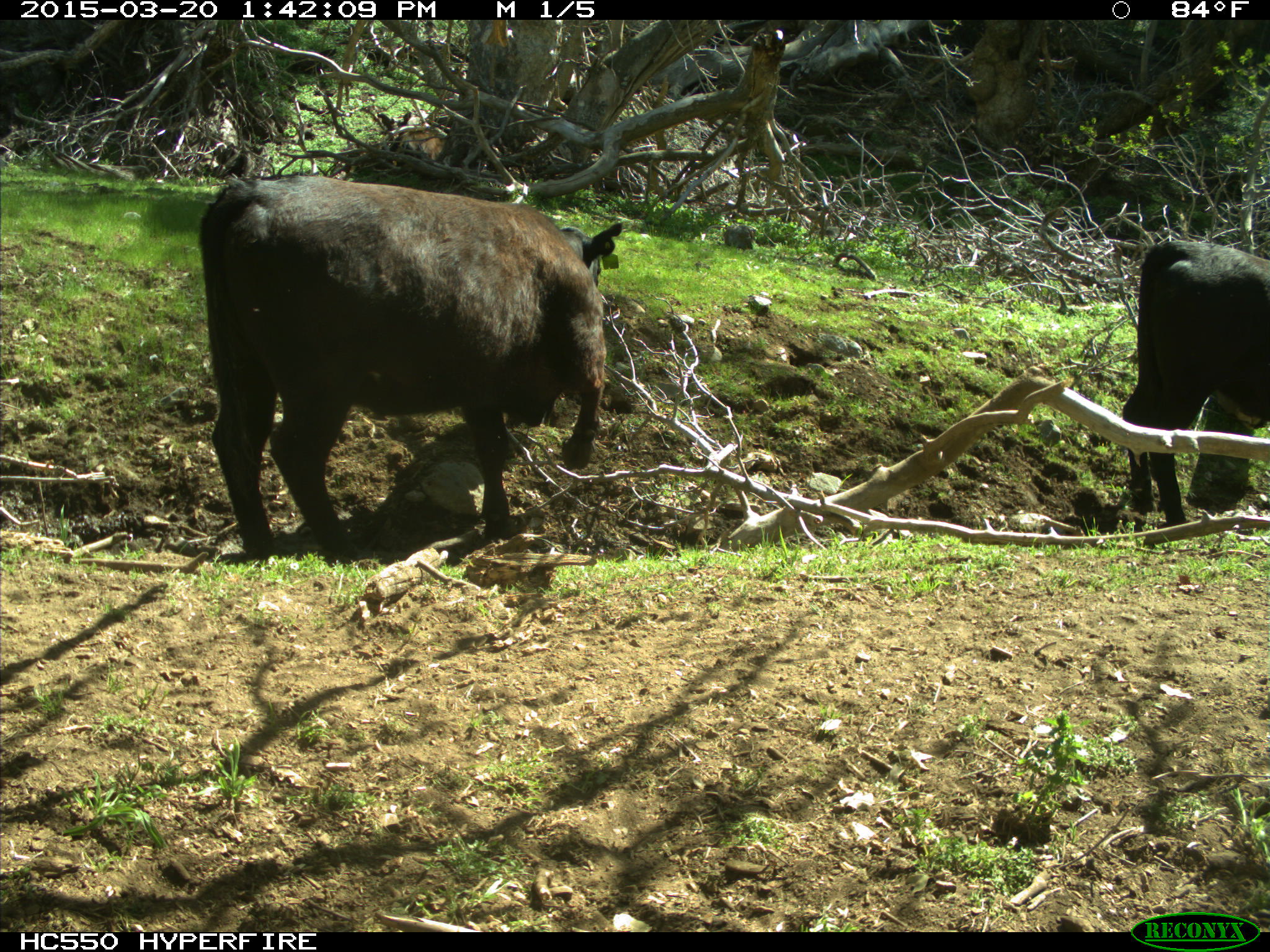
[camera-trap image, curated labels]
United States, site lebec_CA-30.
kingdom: Animalia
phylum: Chordata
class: Mammalia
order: Artiodactyla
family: Bovidae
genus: Bos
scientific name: Bos taurus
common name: domestic cow